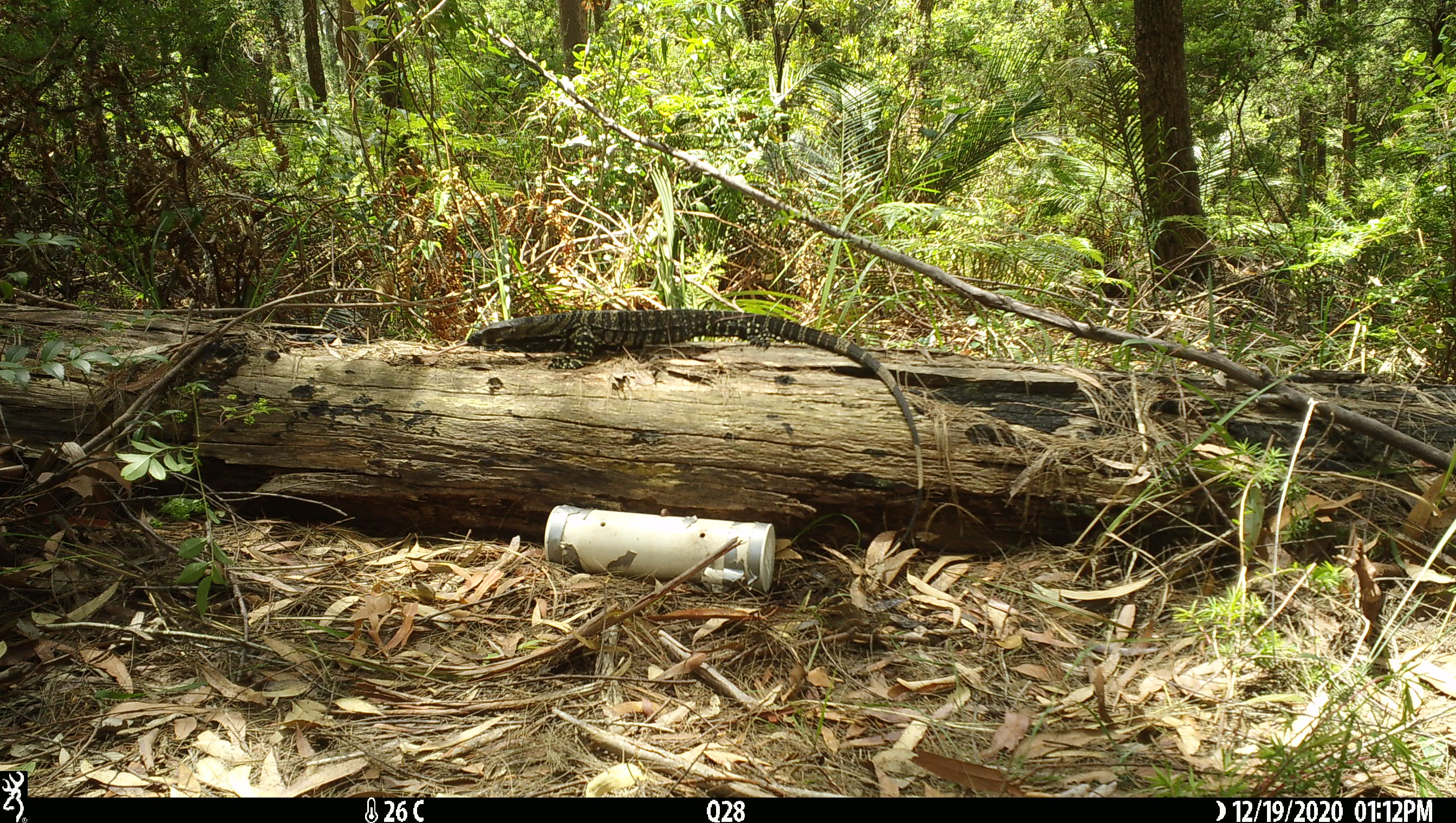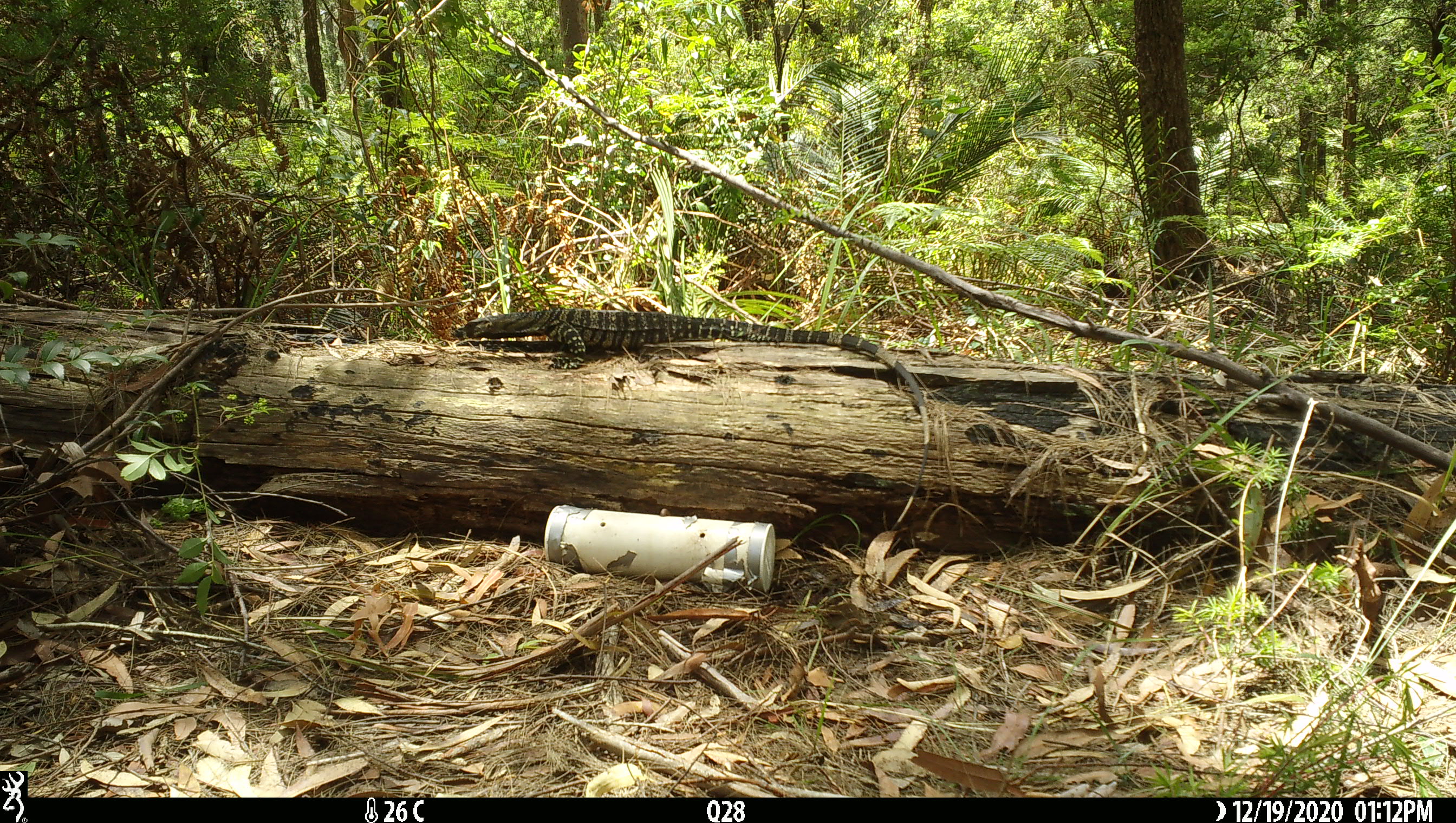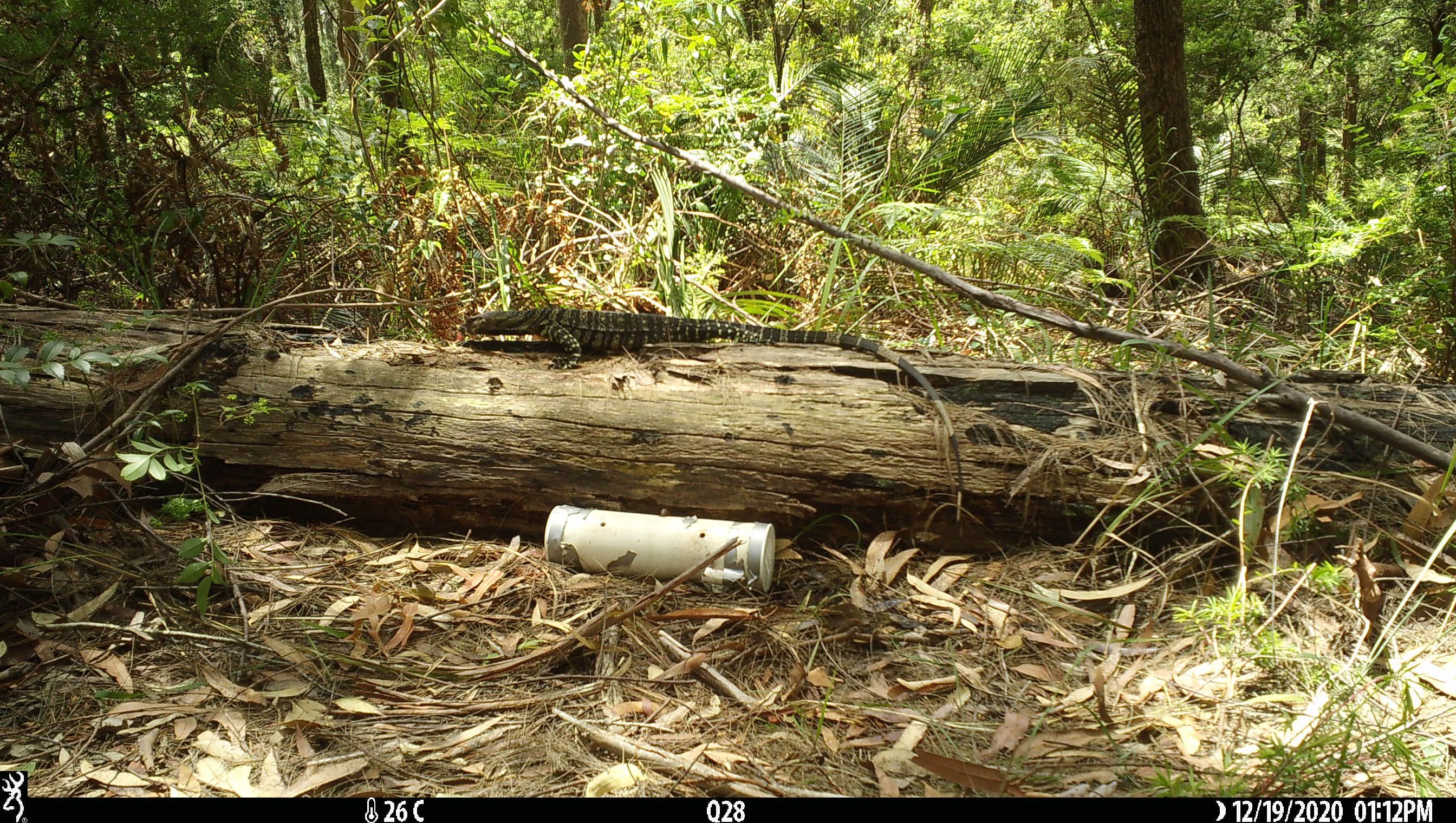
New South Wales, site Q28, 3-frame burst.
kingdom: Animalia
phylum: Chordata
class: Reptilia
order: Squamata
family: Varanidae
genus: Varanus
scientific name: Varanus varius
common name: lace monitor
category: goanna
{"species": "goanna (lace monitor) (Varanus varius)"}